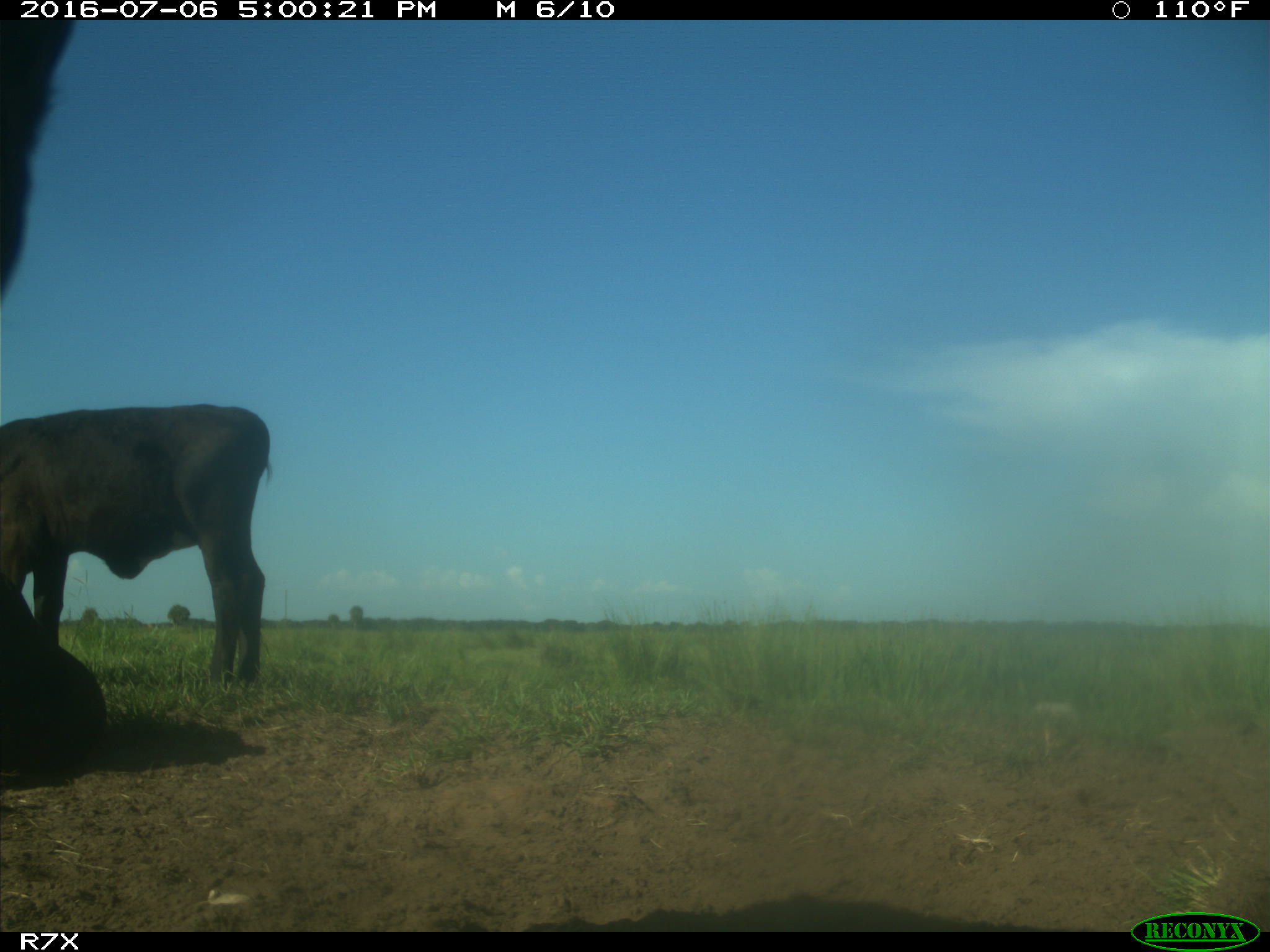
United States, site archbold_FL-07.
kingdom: Animalia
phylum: Chordata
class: Mammalia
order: Artiodactyla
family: Bovidae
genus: Bos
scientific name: Bos taurus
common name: domestic cow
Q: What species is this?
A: Bos taurus (domestic cow).